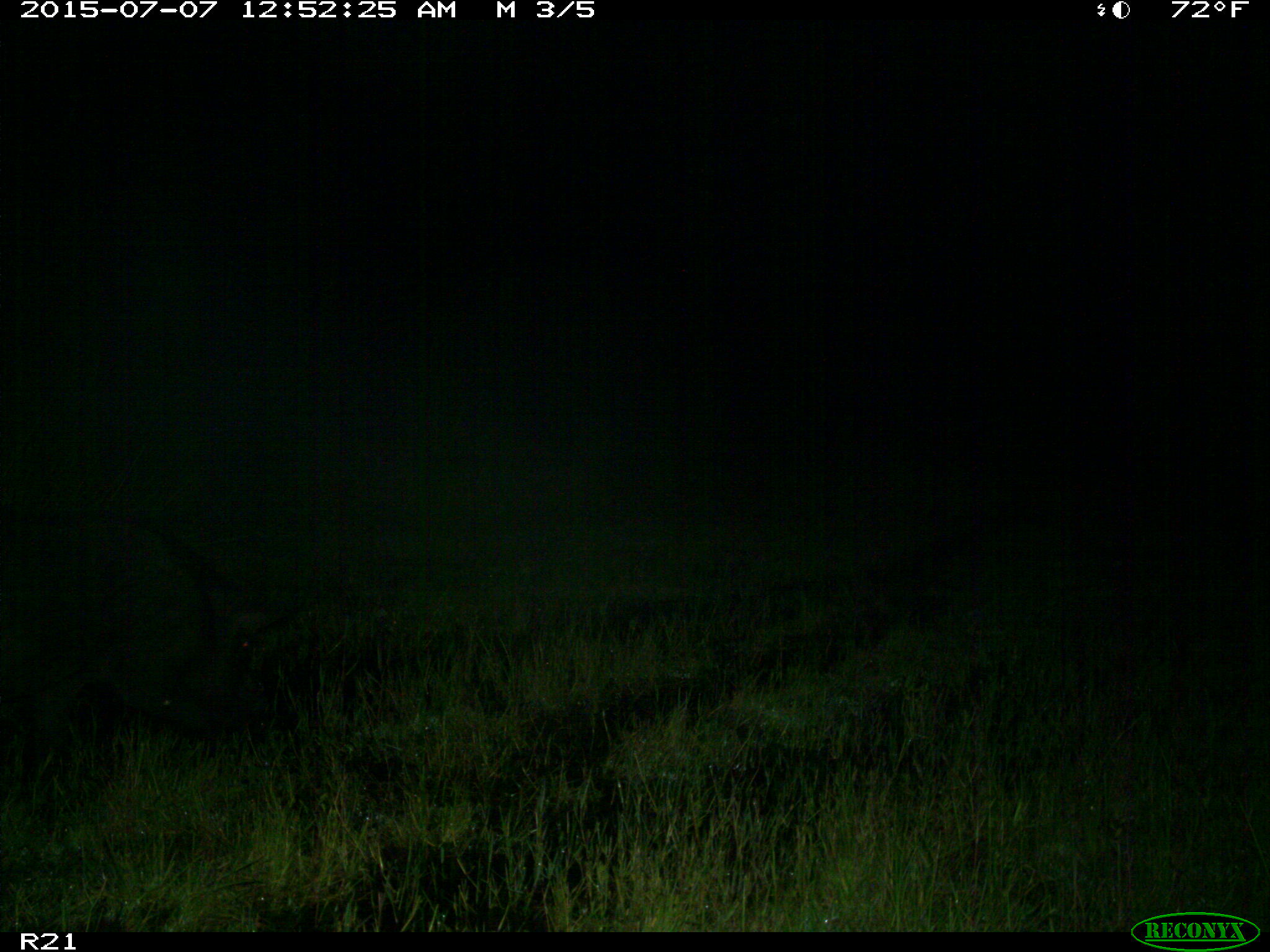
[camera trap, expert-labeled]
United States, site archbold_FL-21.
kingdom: Animalia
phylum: Chordata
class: Mammalia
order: Artiodactyla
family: Suidae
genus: Sus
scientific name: Sus scrofa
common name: wild boar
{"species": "Sus scrofa (wild boar)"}